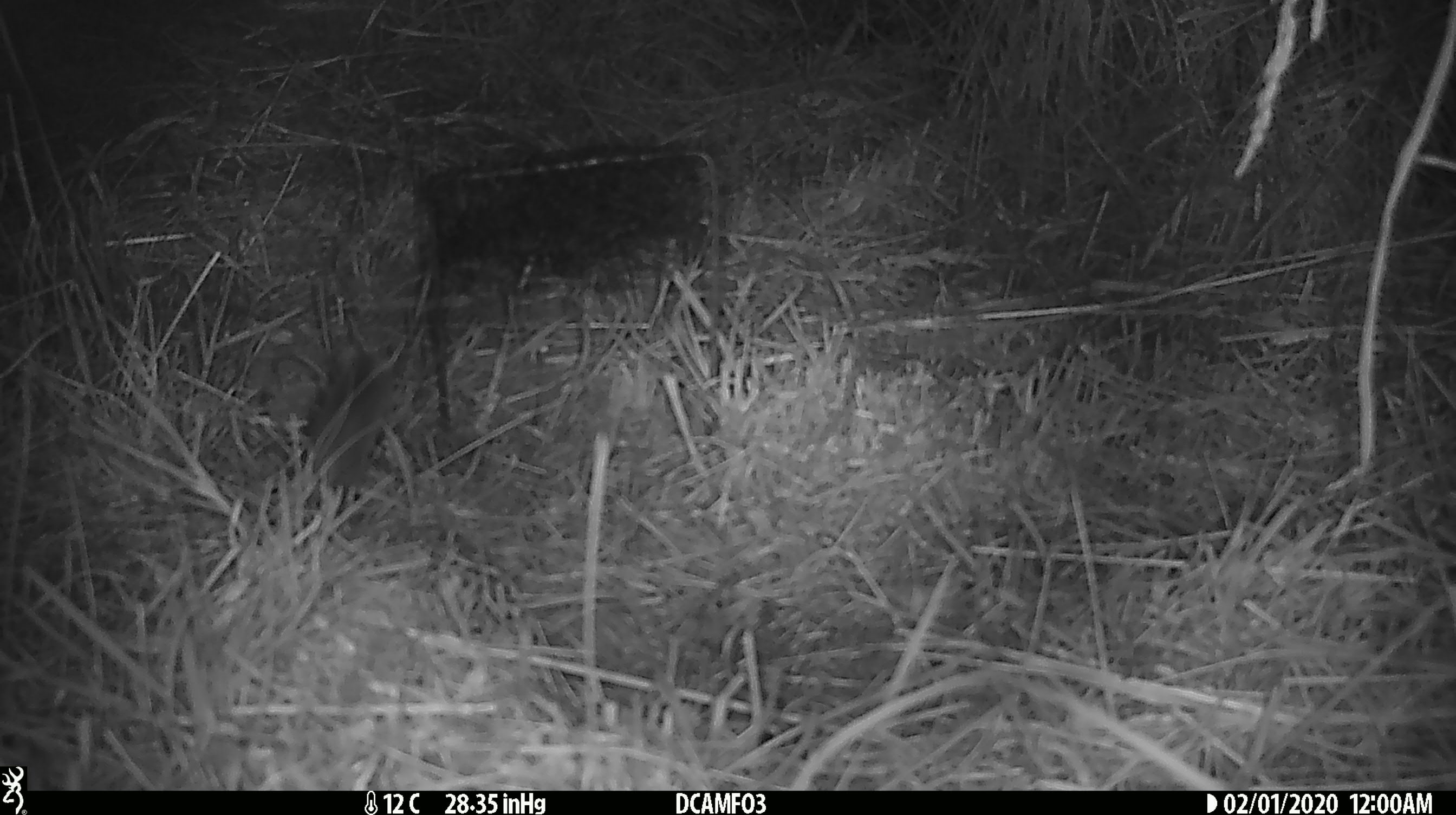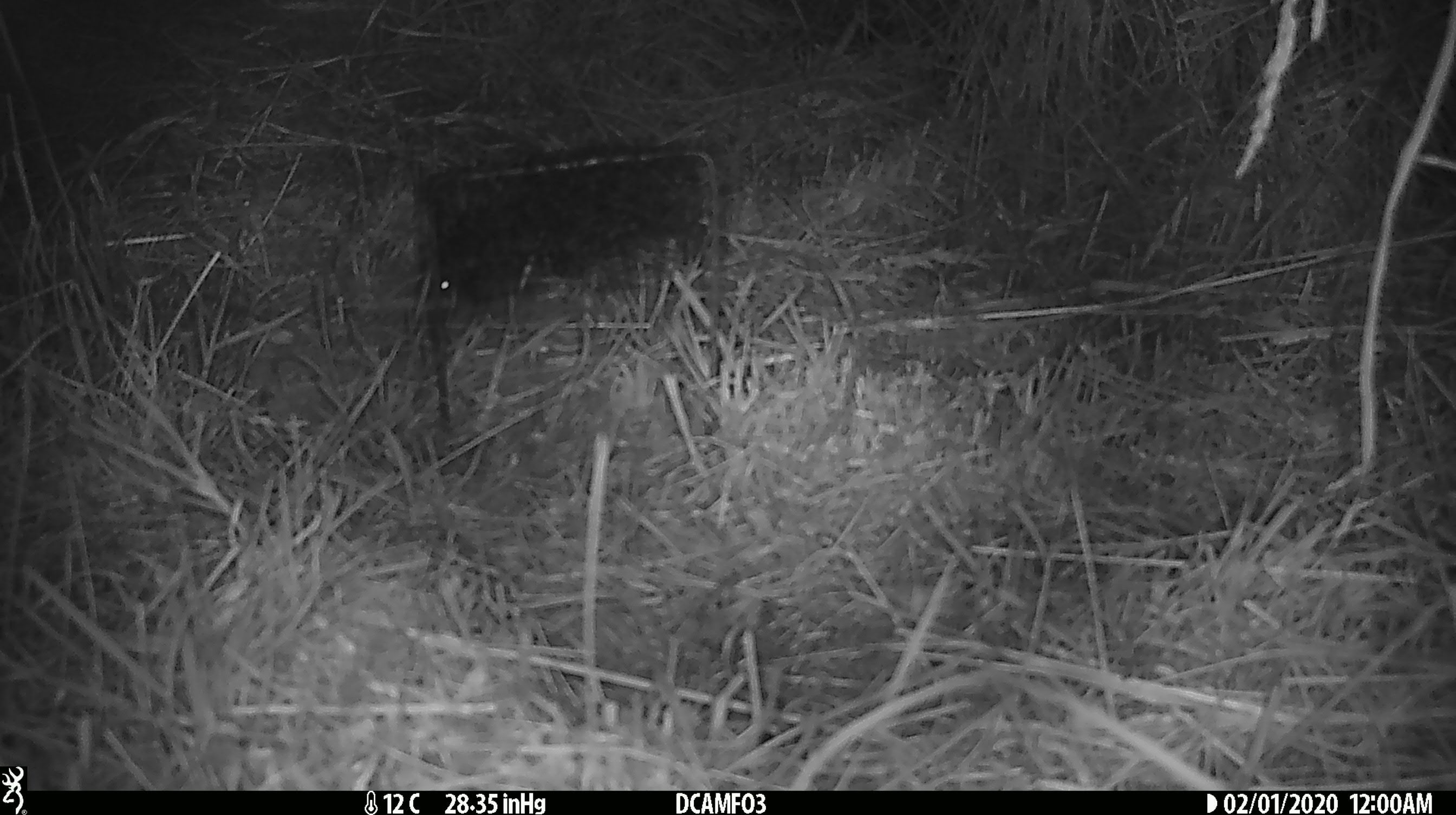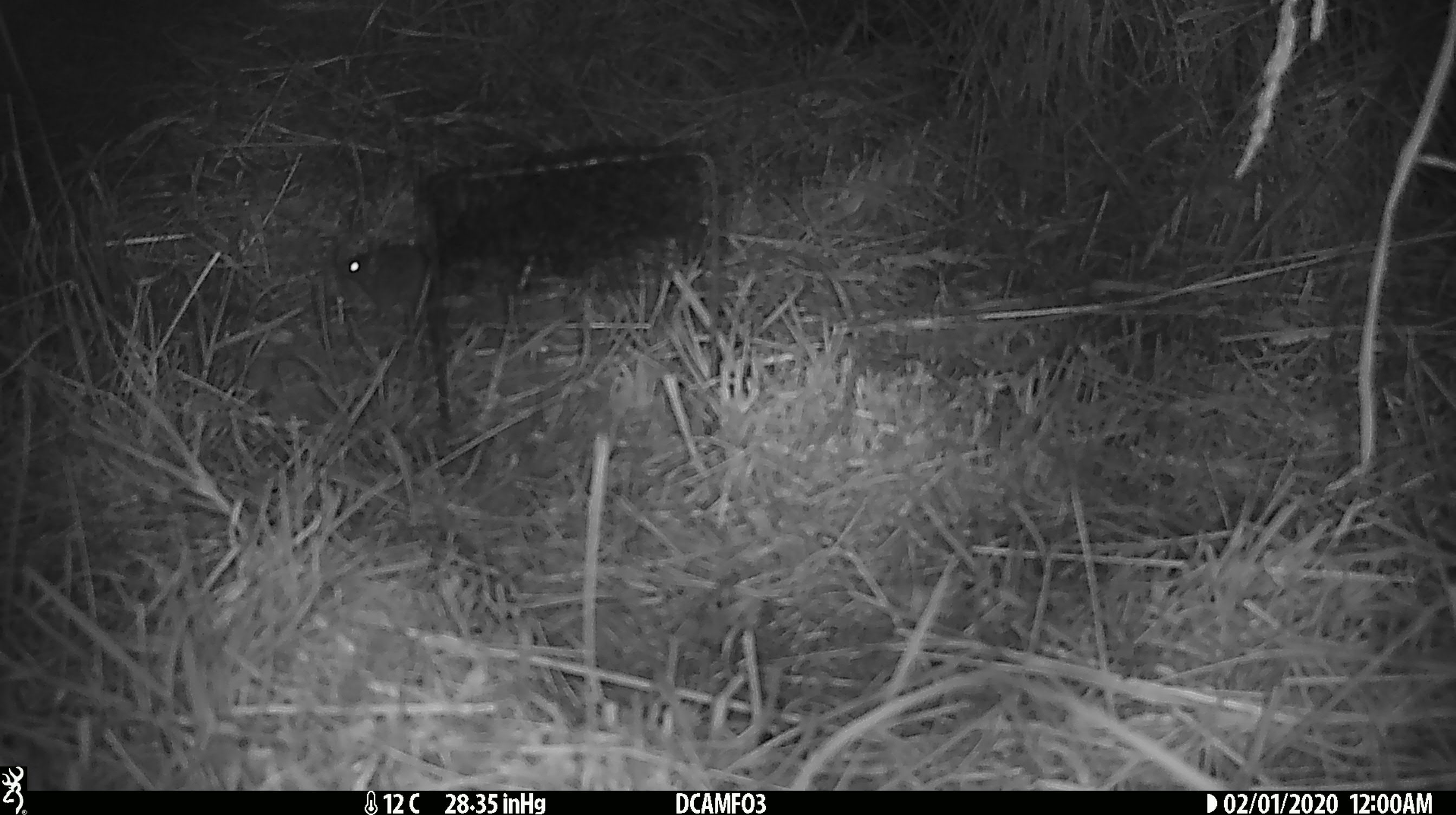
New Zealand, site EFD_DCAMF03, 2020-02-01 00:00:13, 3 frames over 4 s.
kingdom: Animalia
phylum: Chordata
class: Mammalia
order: Rodentia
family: Muridae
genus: Mus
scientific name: Mus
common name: mouse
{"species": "mouse (Mus)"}